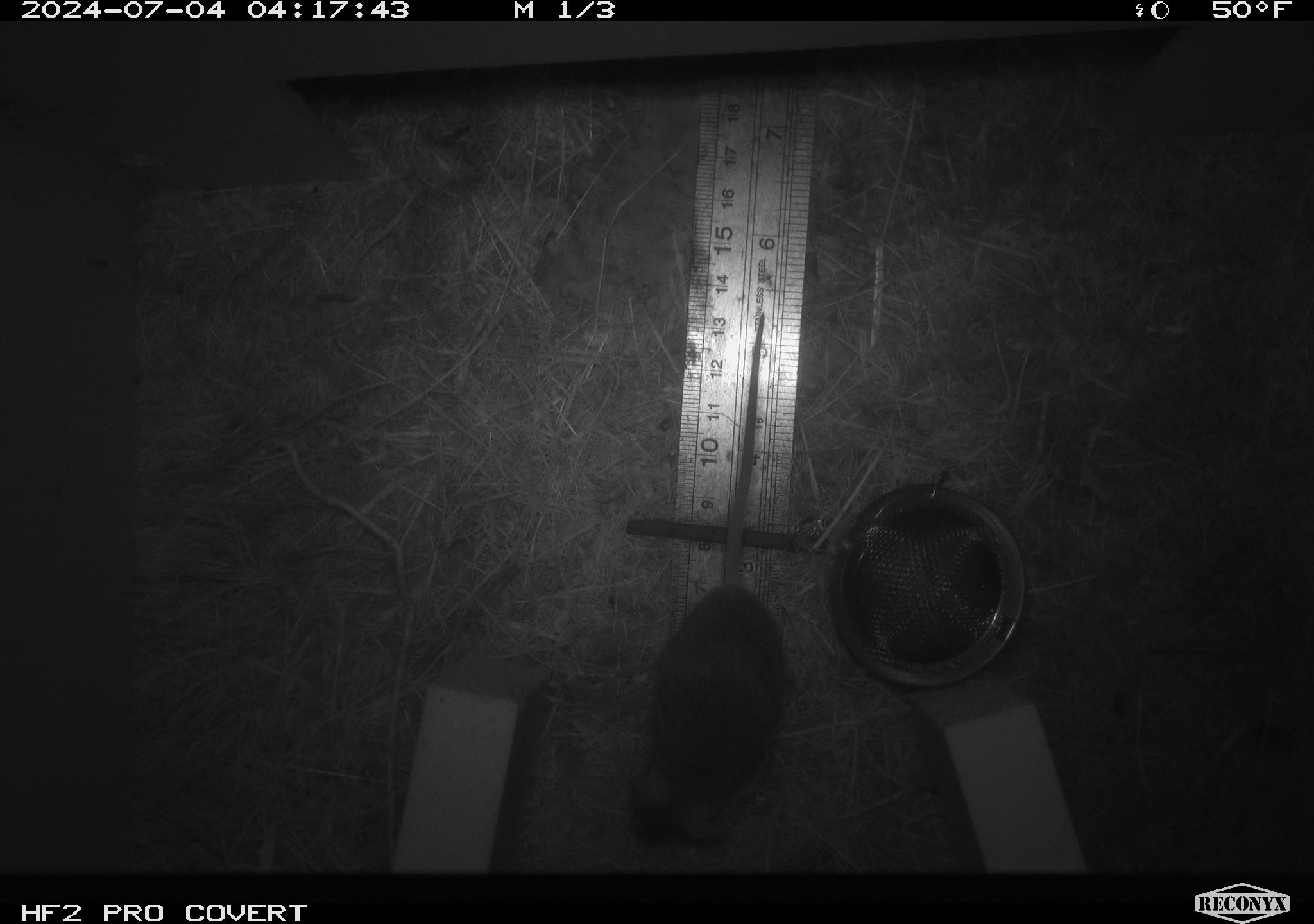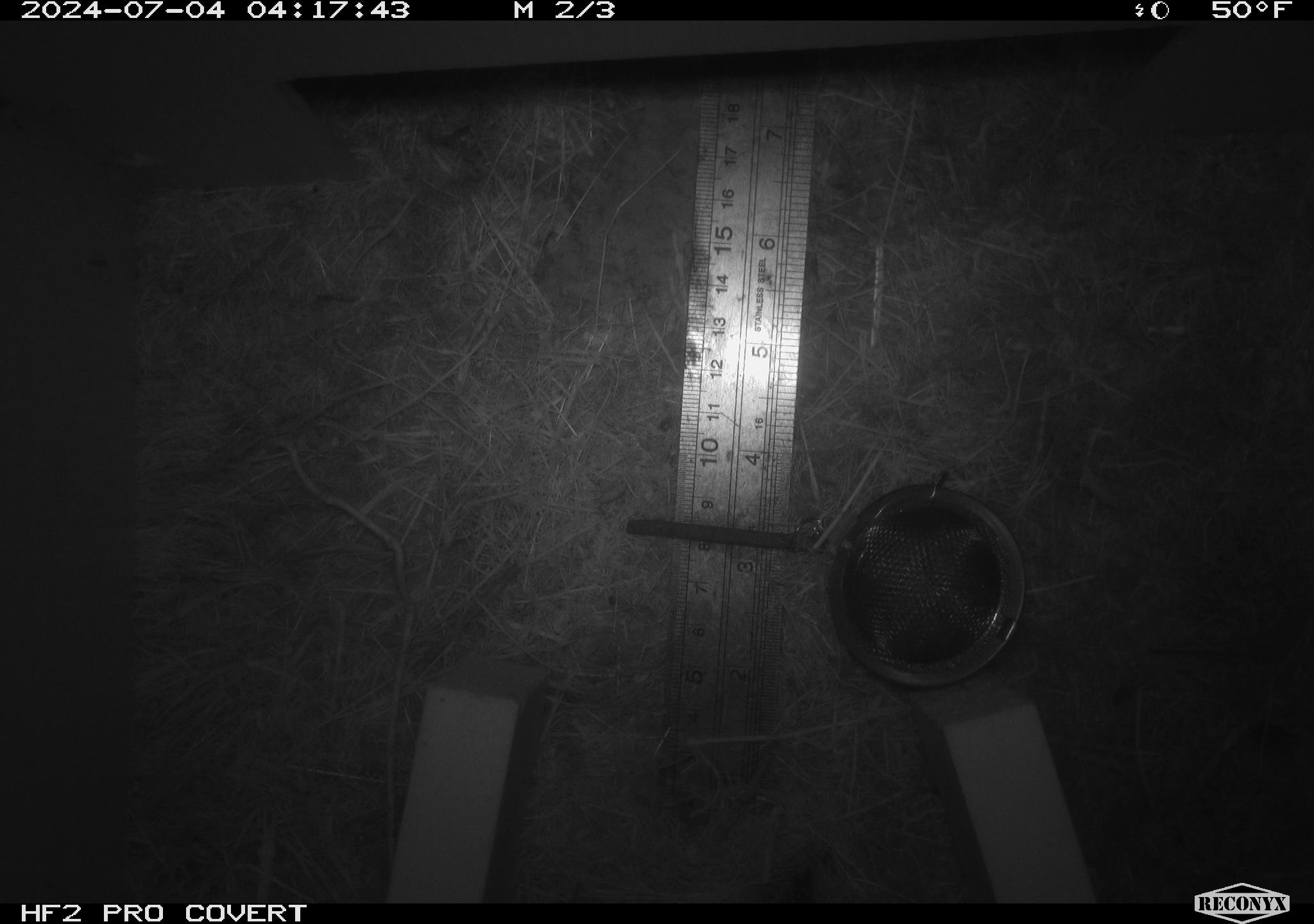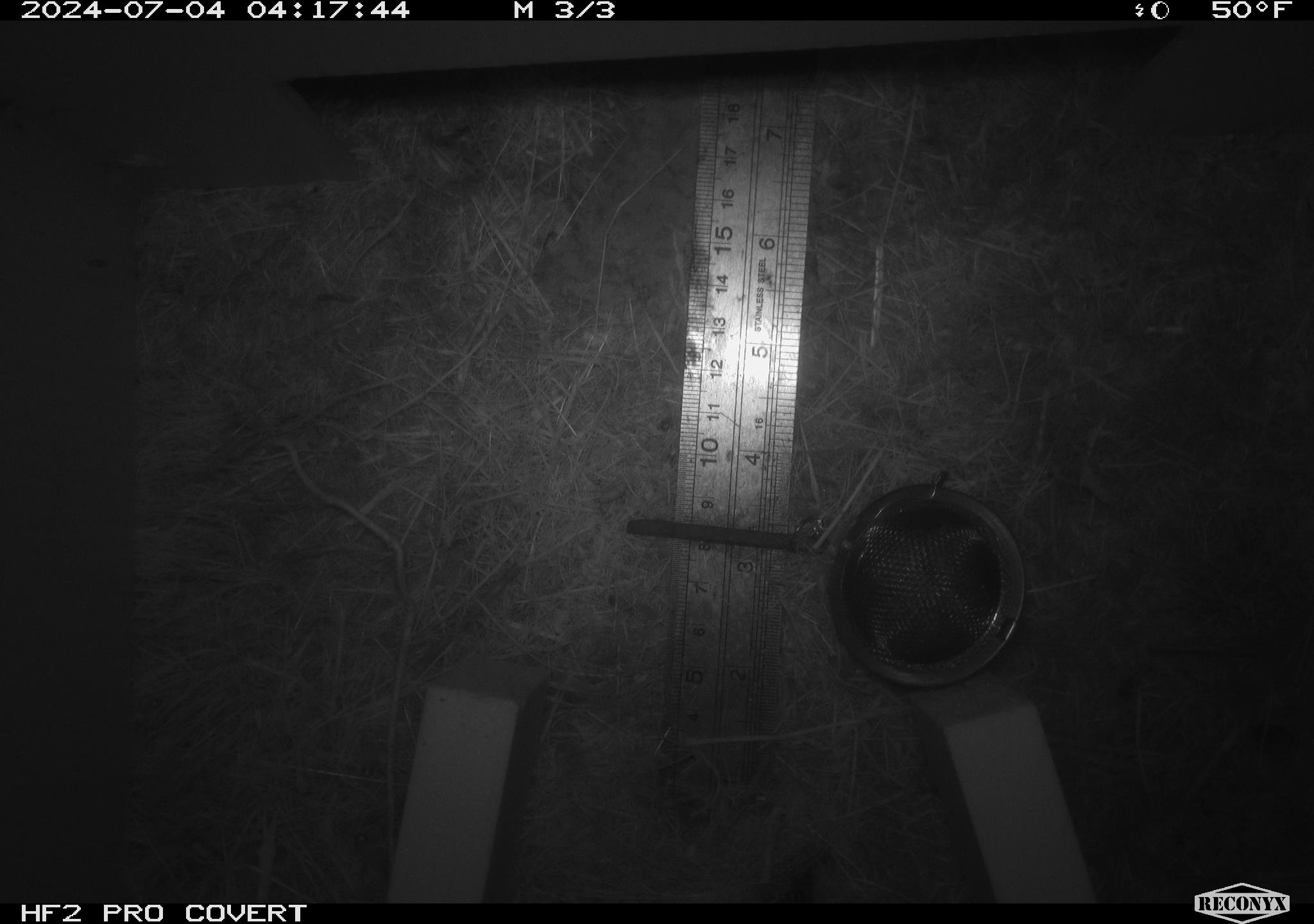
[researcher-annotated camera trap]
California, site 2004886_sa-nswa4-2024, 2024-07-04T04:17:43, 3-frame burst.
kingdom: Animalia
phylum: Chordata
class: Mammalia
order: Rodentia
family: Cricetidae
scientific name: Arvicolinae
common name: voles, lemmings, and muskrats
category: arvicolinae subfamily